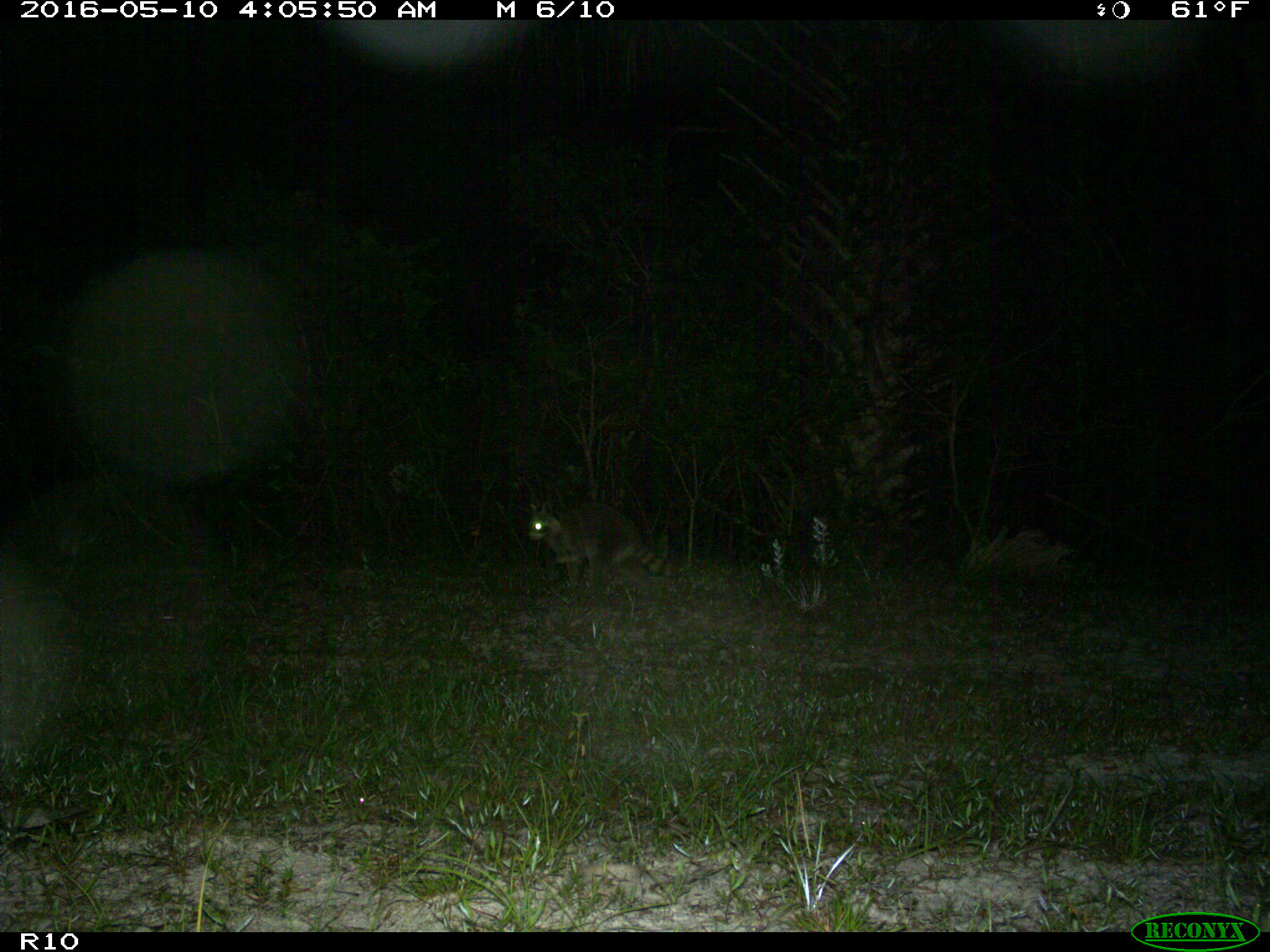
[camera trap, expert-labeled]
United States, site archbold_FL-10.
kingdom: Animalia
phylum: Chordata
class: Mammalia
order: Carnivora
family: Procyonidae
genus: Procyon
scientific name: Procyon lotor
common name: common raccoon